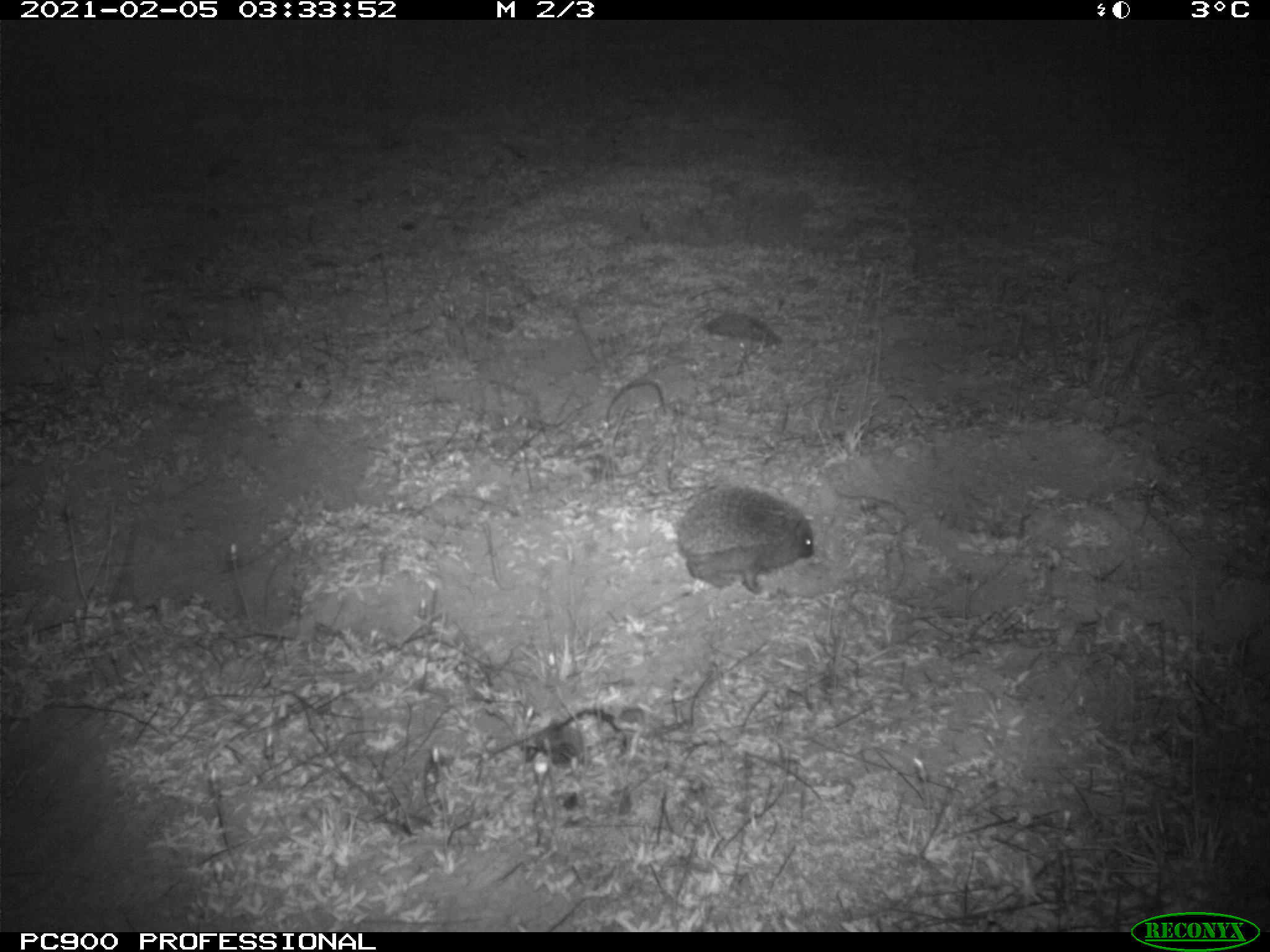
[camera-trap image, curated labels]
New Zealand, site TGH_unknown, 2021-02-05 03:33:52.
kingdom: Animalia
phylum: Chordata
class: Mammalia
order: Eulipotyphla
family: Erinaceidae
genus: Erinaceus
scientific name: Erinaceus europaeus europaeus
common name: european hedgehog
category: hedgehog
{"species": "hedgehog (european hedgehog) (Erinaceus europaeus europaeus)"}